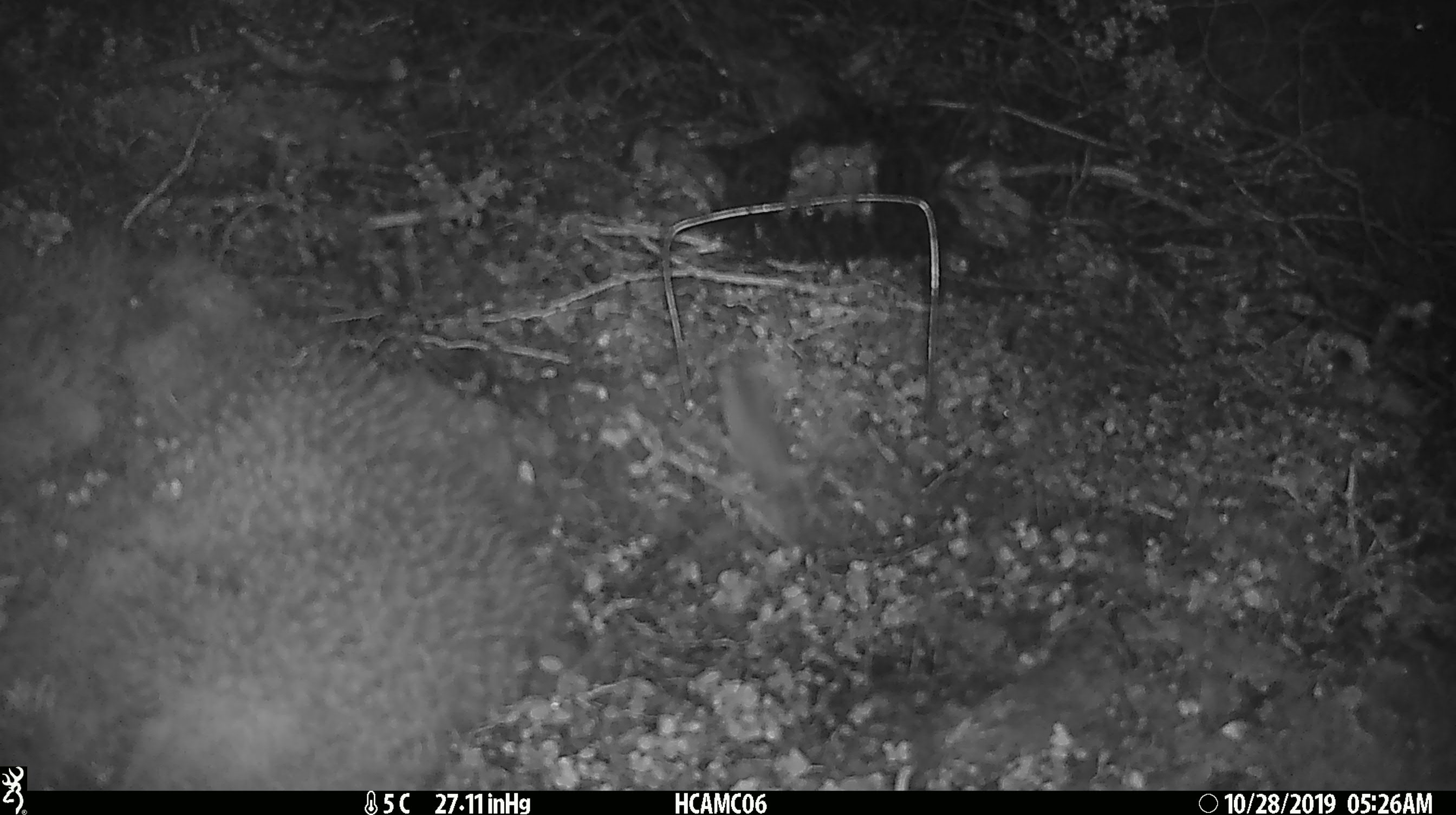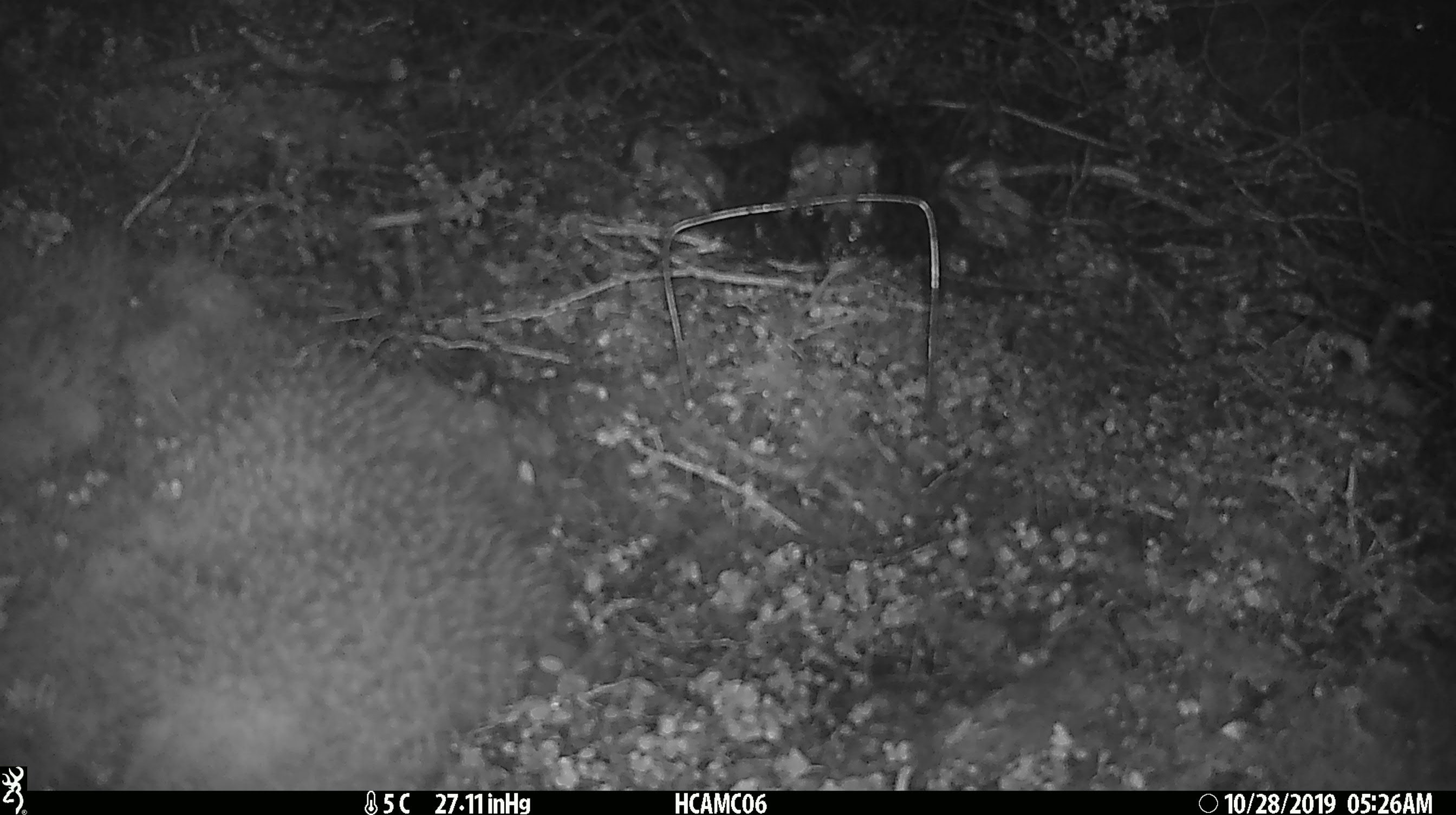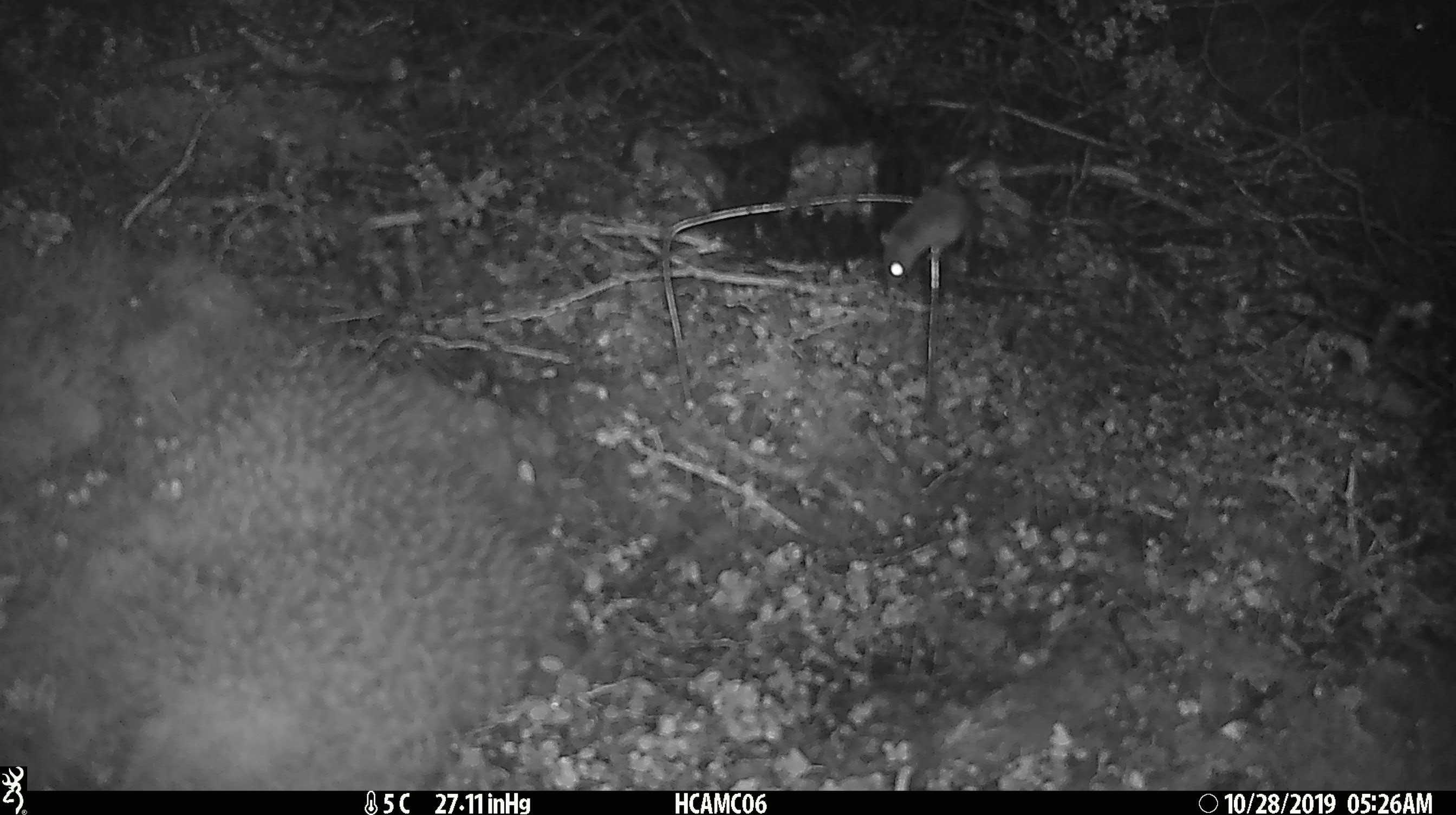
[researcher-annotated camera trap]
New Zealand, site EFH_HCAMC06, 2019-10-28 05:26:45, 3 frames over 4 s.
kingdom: Animalia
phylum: Chordata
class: Mammalia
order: Rodentia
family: Muridae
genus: Mus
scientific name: Mus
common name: mouse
Mouse (Mus).